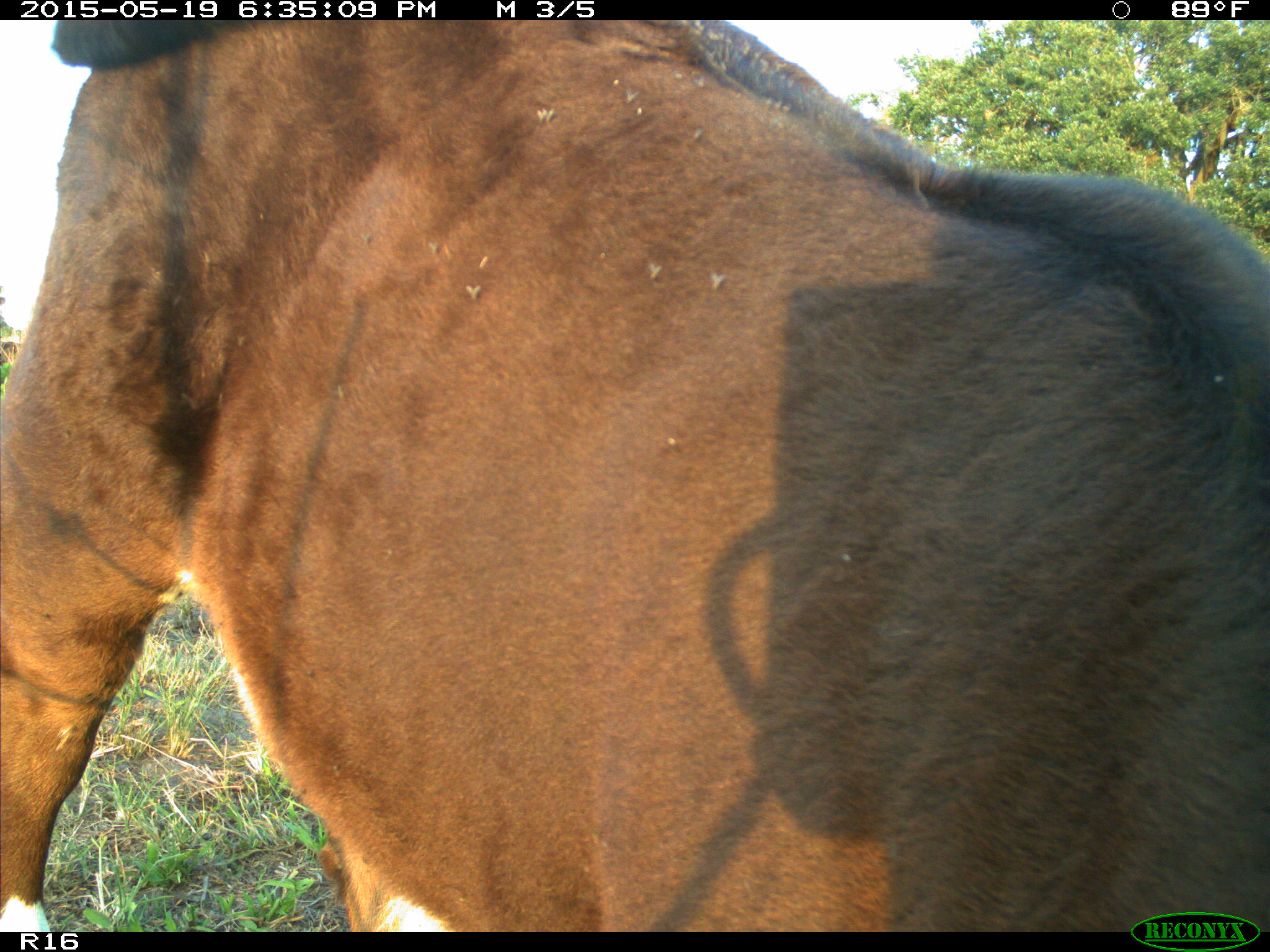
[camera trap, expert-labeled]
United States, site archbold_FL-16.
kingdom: Animalia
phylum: Chordata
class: Mammalia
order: Artiodactyla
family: Bovidae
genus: Bos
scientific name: Bos taurus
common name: domestic cow